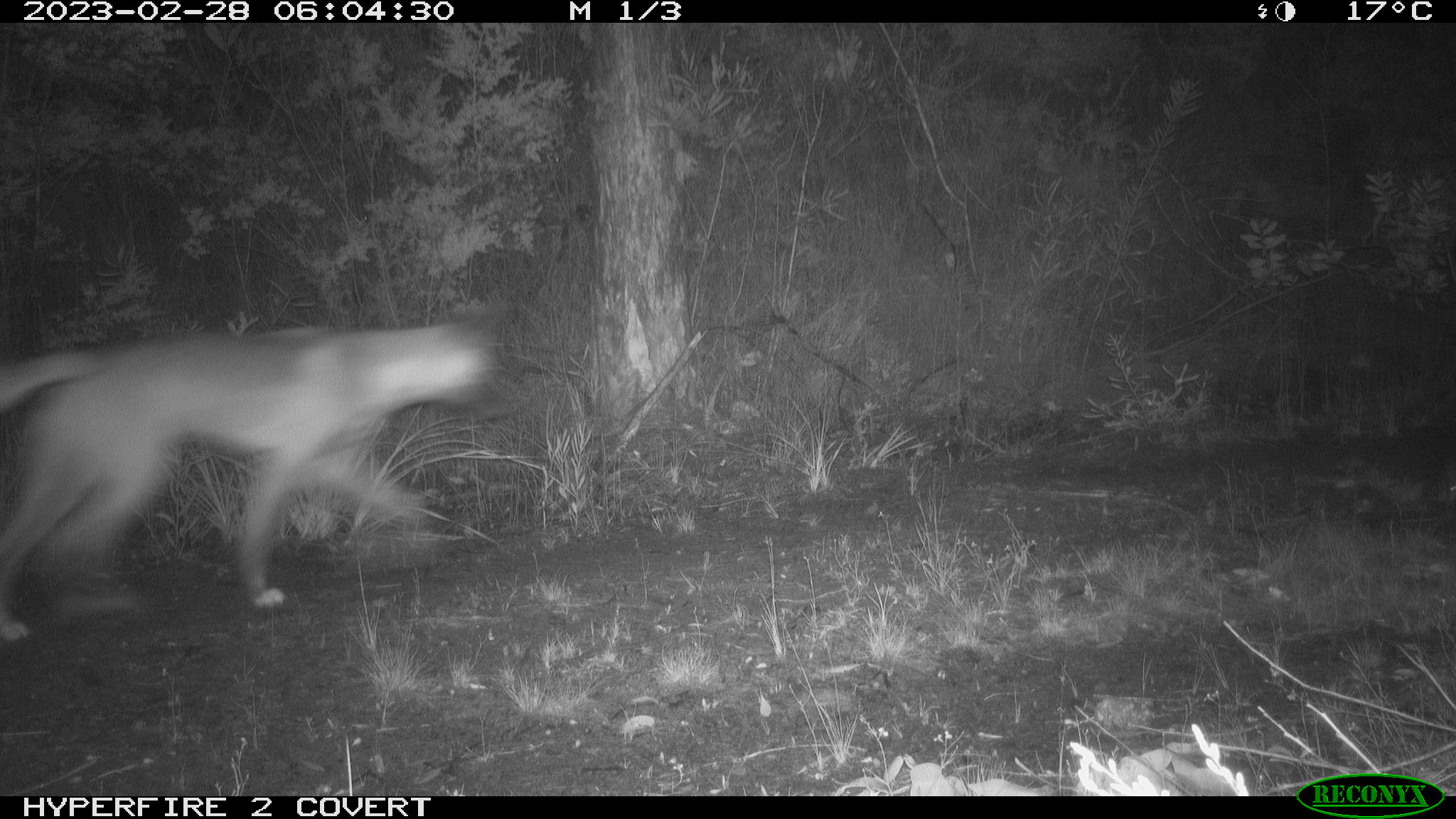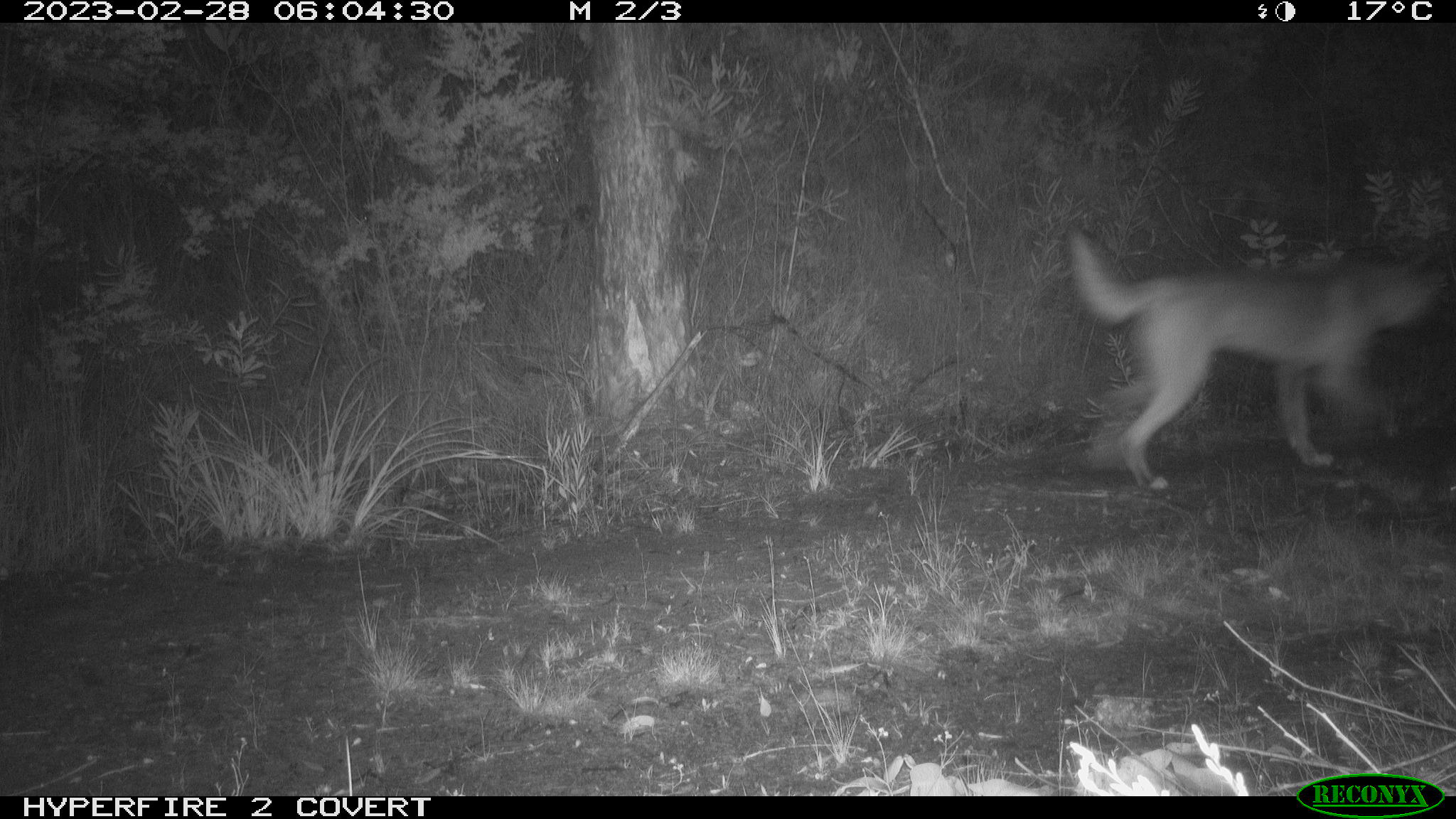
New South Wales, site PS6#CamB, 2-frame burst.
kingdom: Animalia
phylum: Chordata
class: Mammalia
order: Carnivora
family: Canidae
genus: Canis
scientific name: Canis familiaris dingo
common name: dingo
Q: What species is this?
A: Dingo (Canis familiaris dingo).